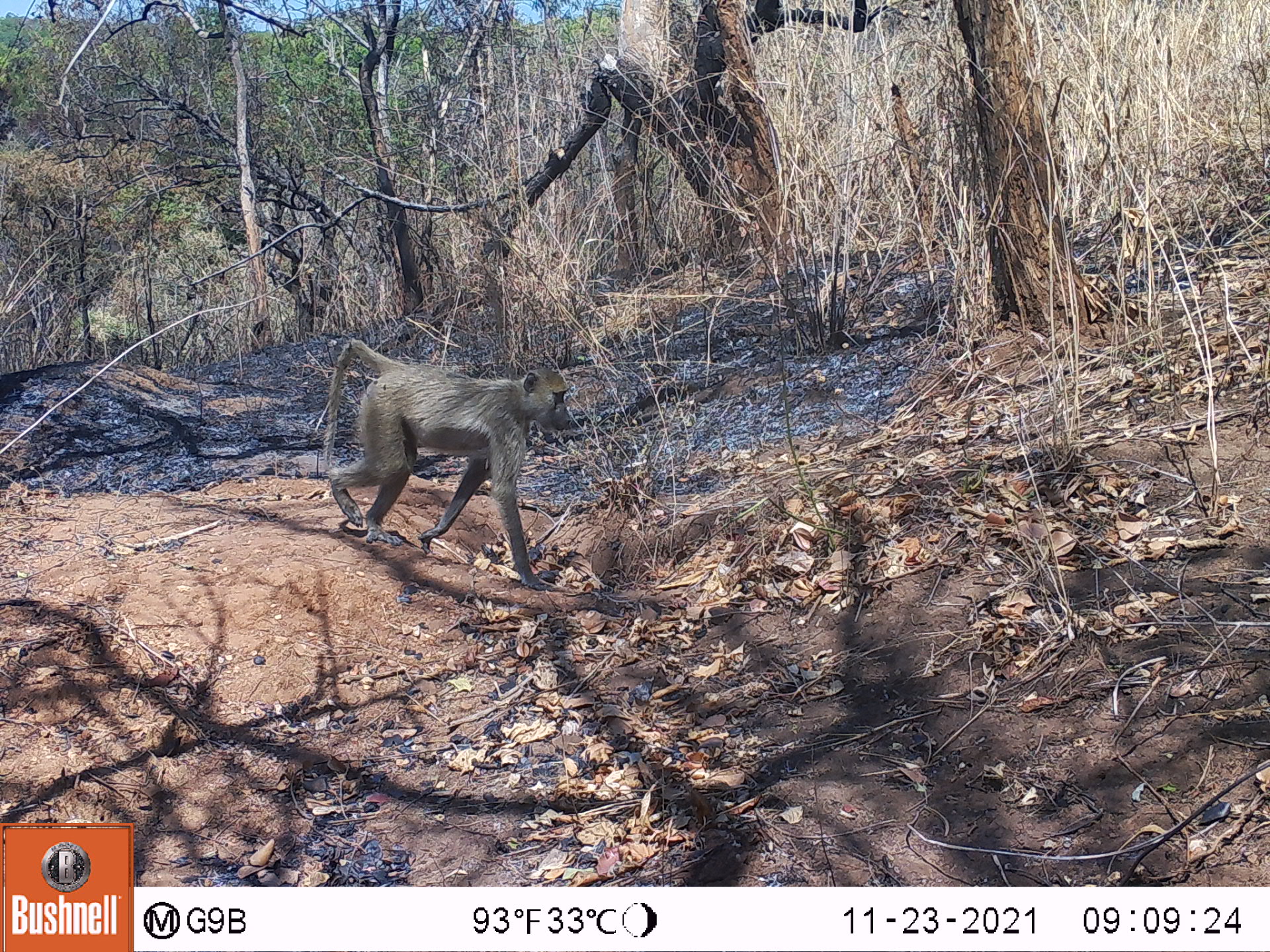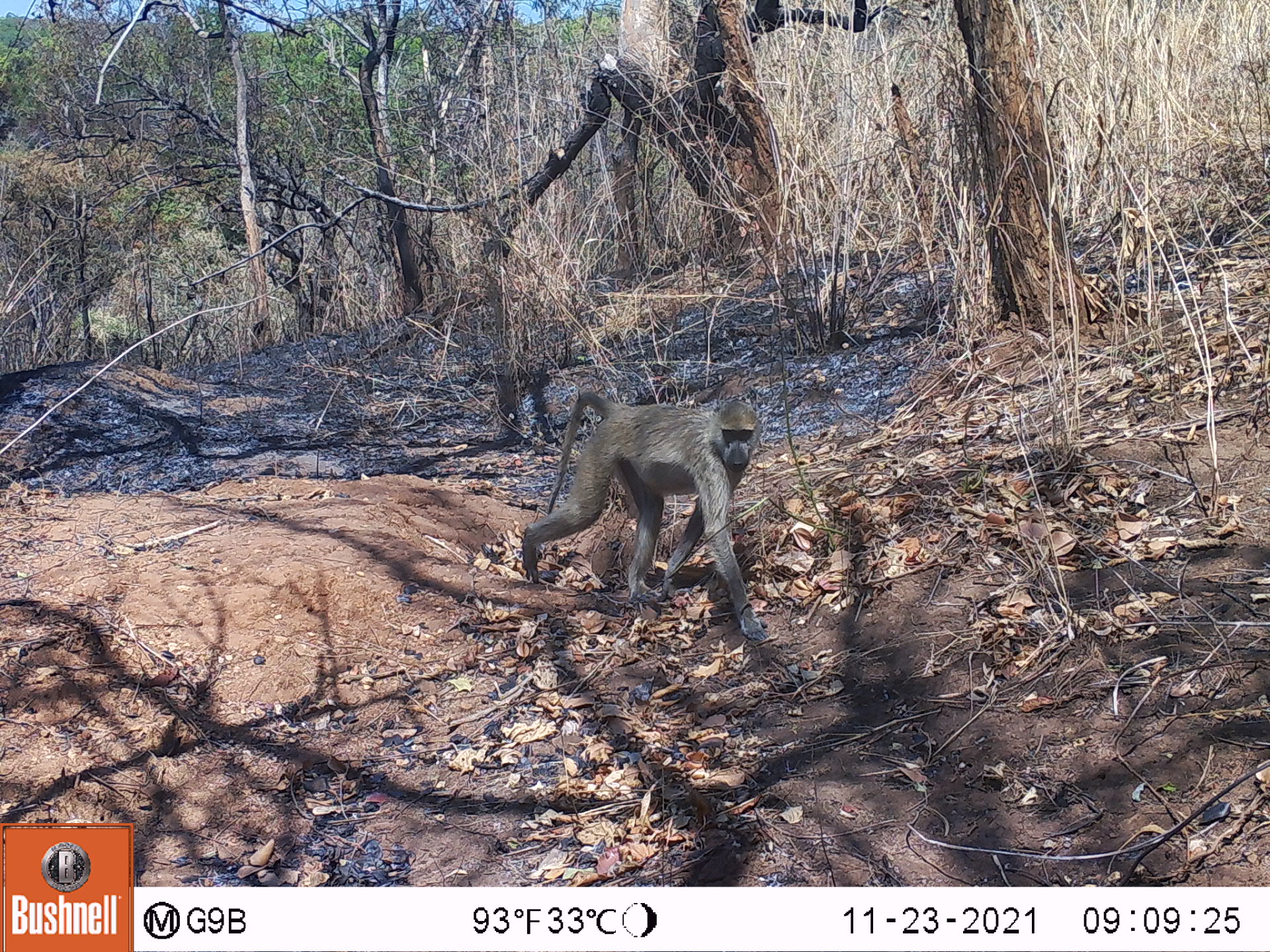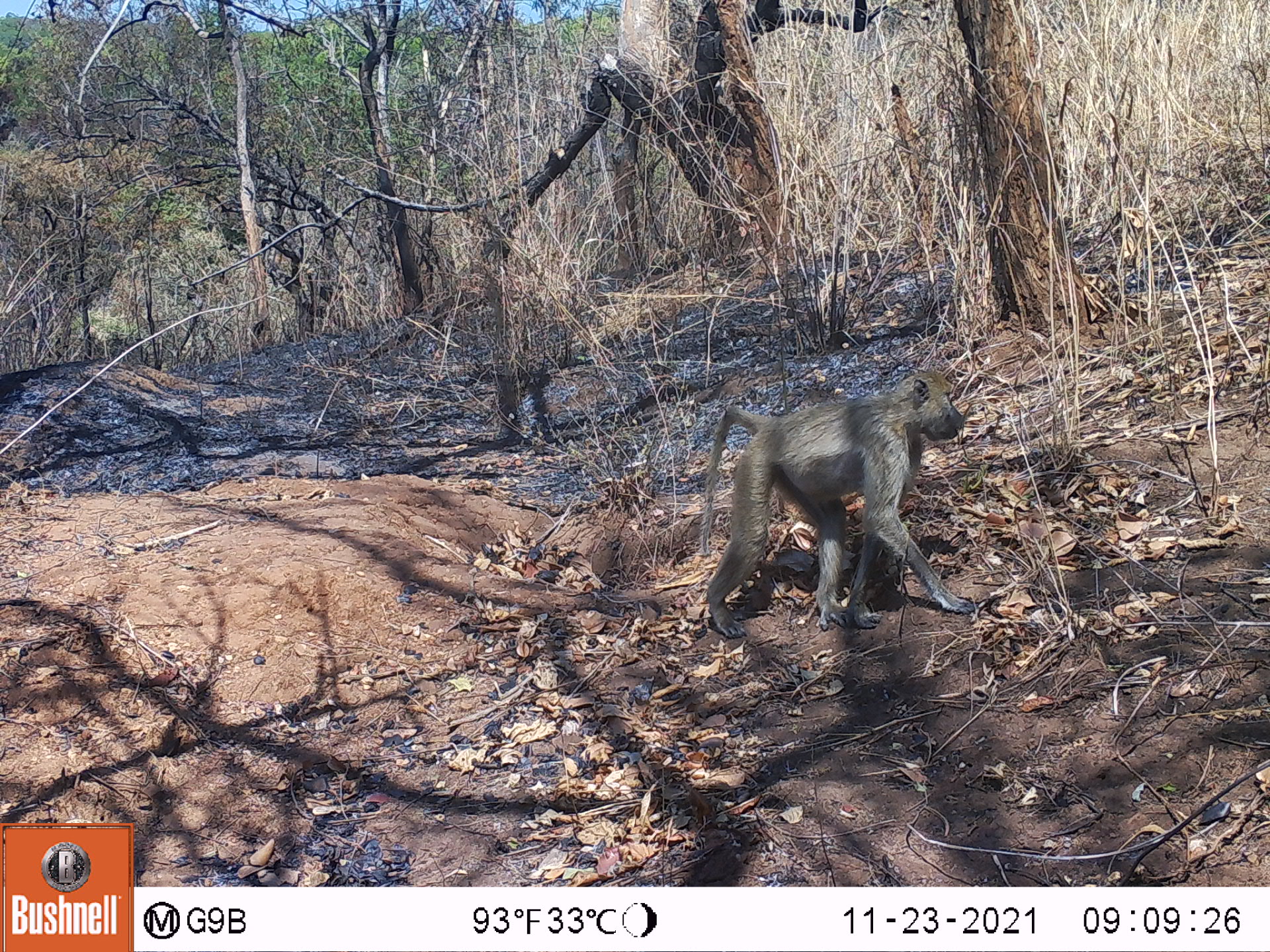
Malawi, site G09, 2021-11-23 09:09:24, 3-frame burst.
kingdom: Animalia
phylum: Chordata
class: Mammalia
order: Primates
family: Cercopithecidae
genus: Papio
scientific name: Papio cynocephalus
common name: yellow baboon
Yellow baboon (Papio cynocephalus), count 1.